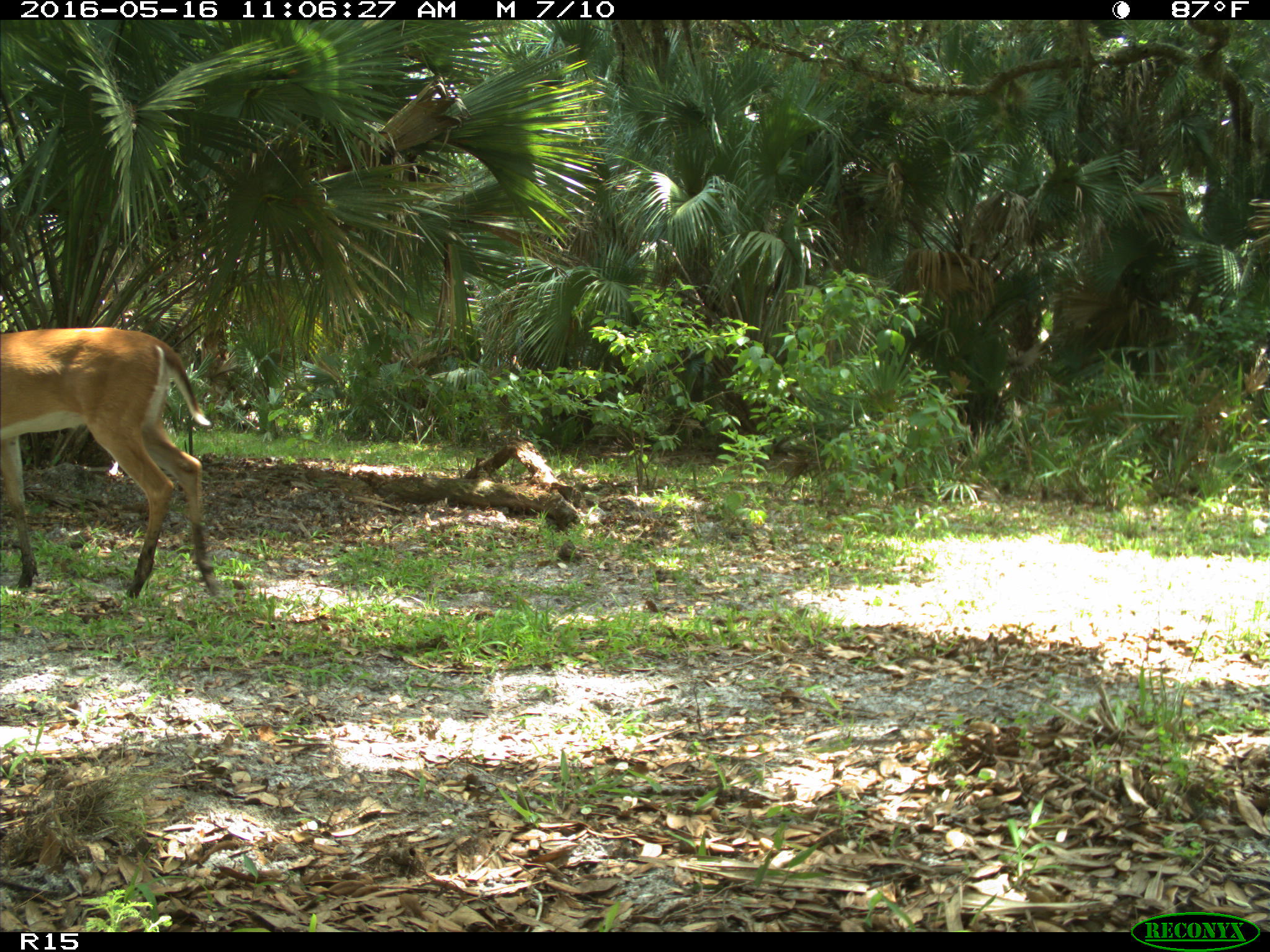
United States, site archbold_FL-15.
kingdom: Animalia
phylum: Chordata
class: Mammalia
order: Artiodactyla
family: Cervidae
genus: Odocoileus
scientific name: Odocoileus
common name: deer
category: unidentified deer